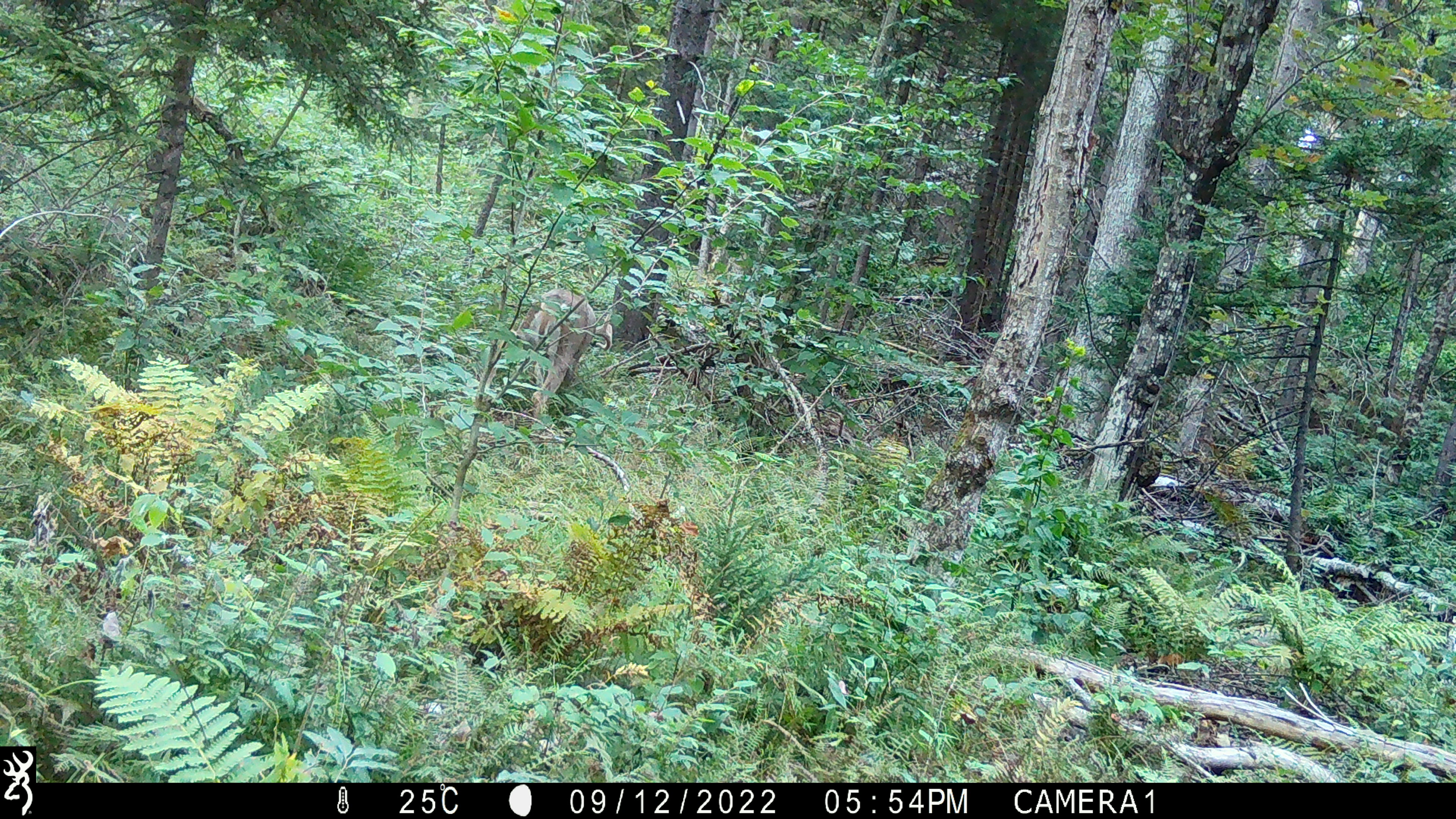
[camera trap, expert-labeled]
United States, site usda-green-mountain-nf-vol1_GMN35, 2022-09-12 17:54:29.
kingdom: Animalia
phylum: Chordata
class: Mammalia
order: Artiodactyla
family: Cervidae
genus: Odocoileus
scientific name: Odocoileus virginianus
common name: white-tailed deer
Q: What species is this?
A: White-tailed deer (Odocoileus virginianus).